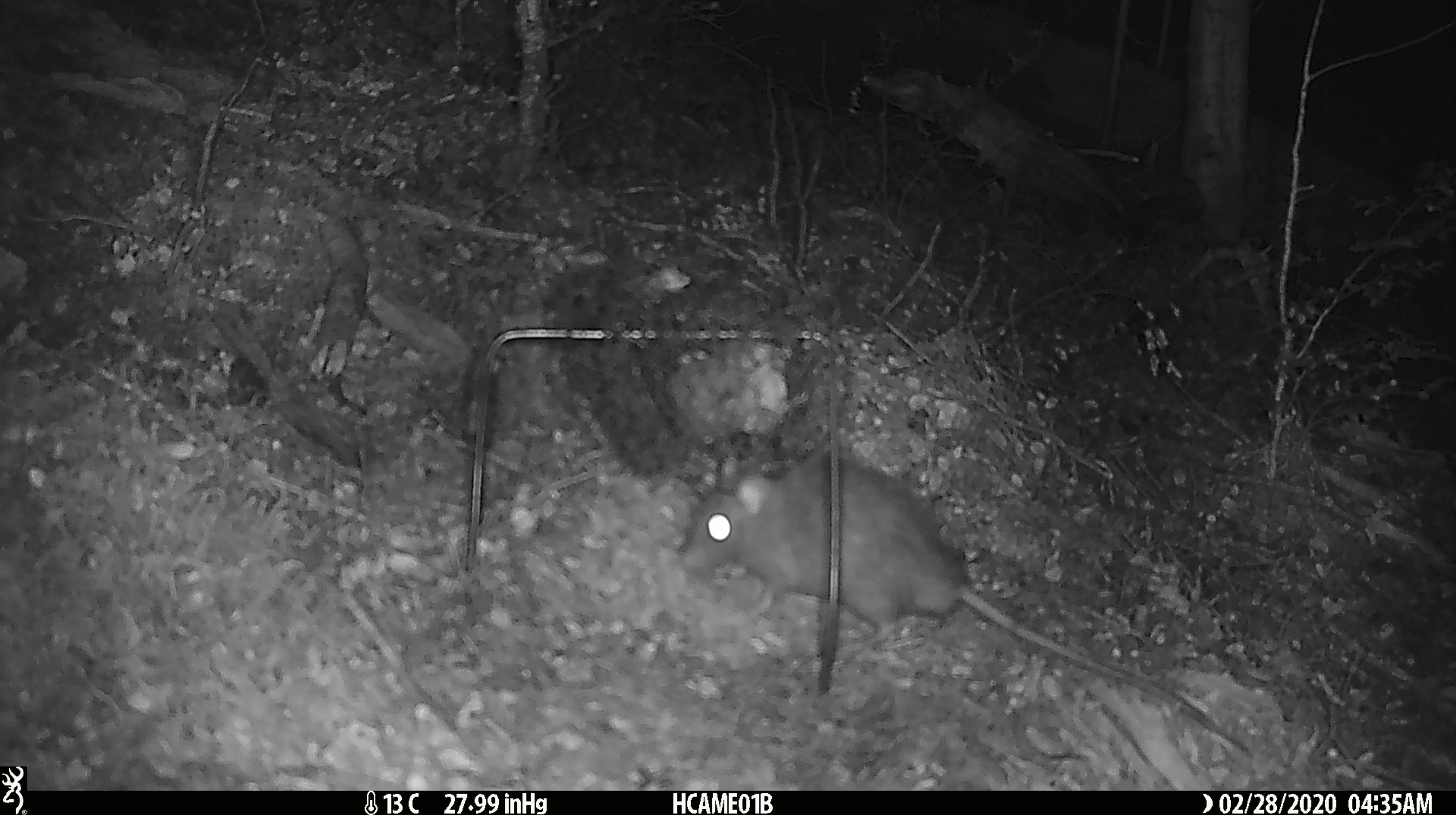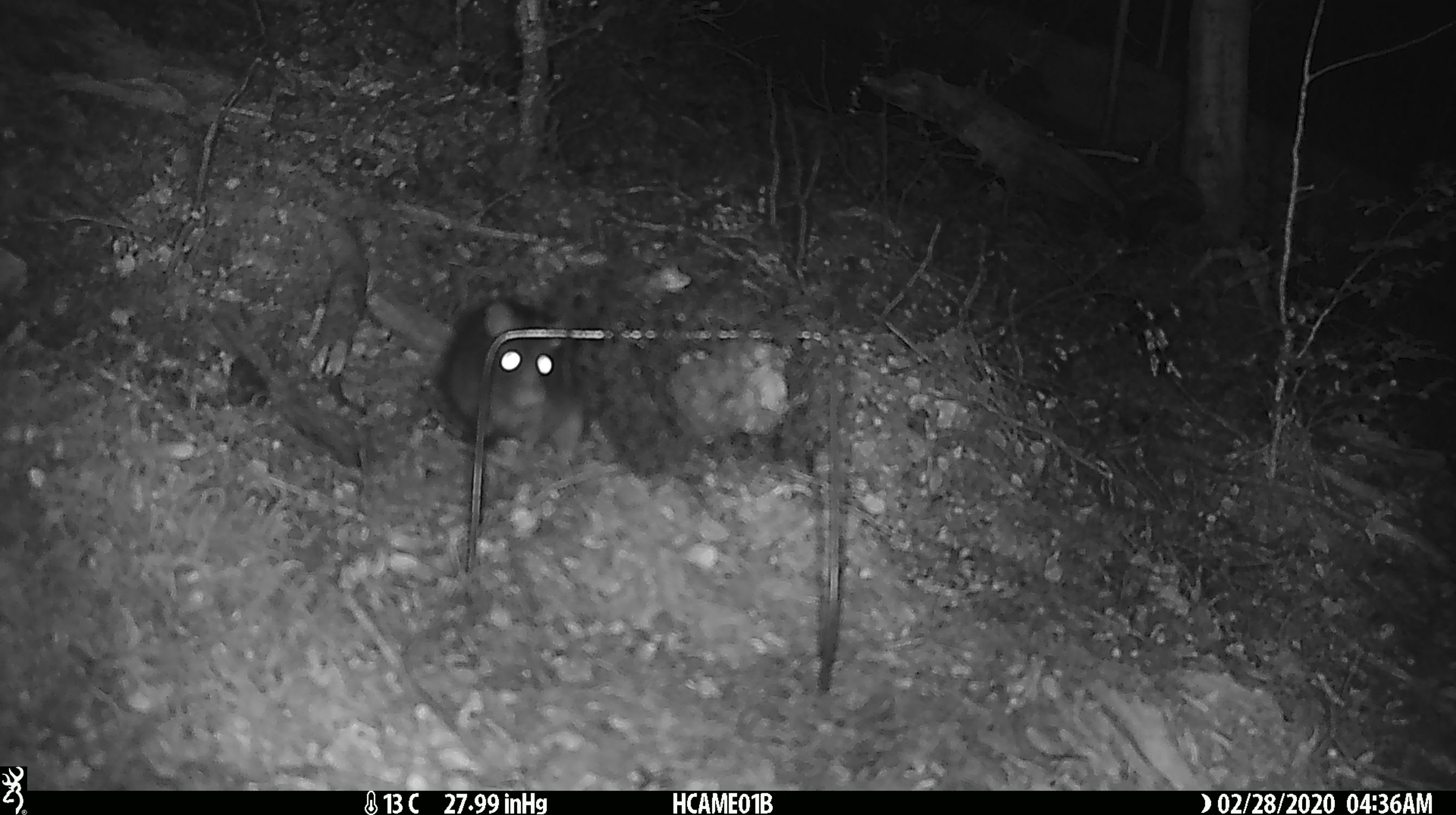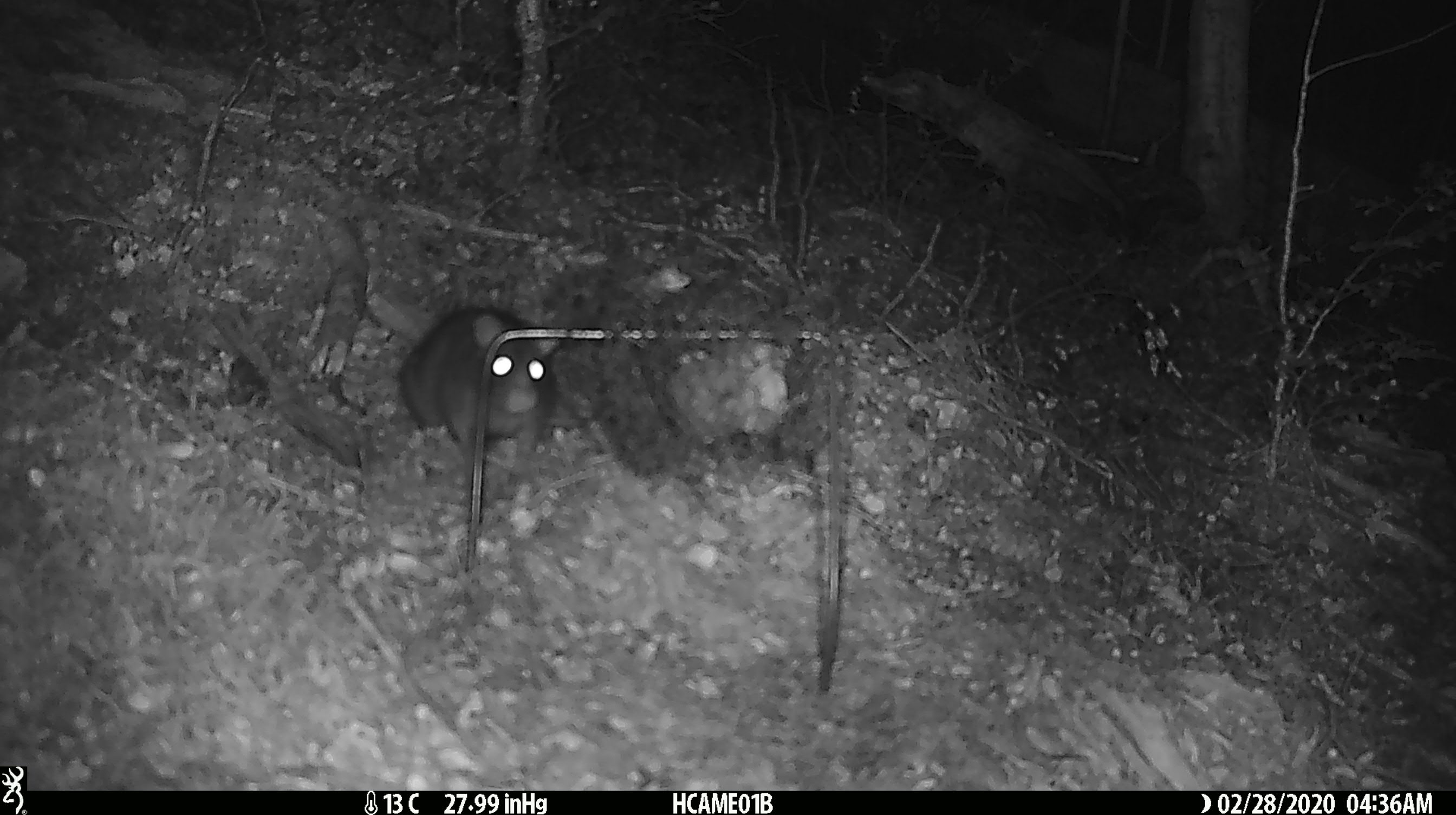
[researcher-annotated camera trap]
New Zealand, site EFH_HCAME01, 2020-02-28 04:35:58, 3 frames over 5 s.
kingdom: Animalia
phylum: Chordata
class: Mammalia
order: Rodentia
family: Muridae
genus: Rattus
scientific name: Rattus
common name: rat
Rat (Rattus).